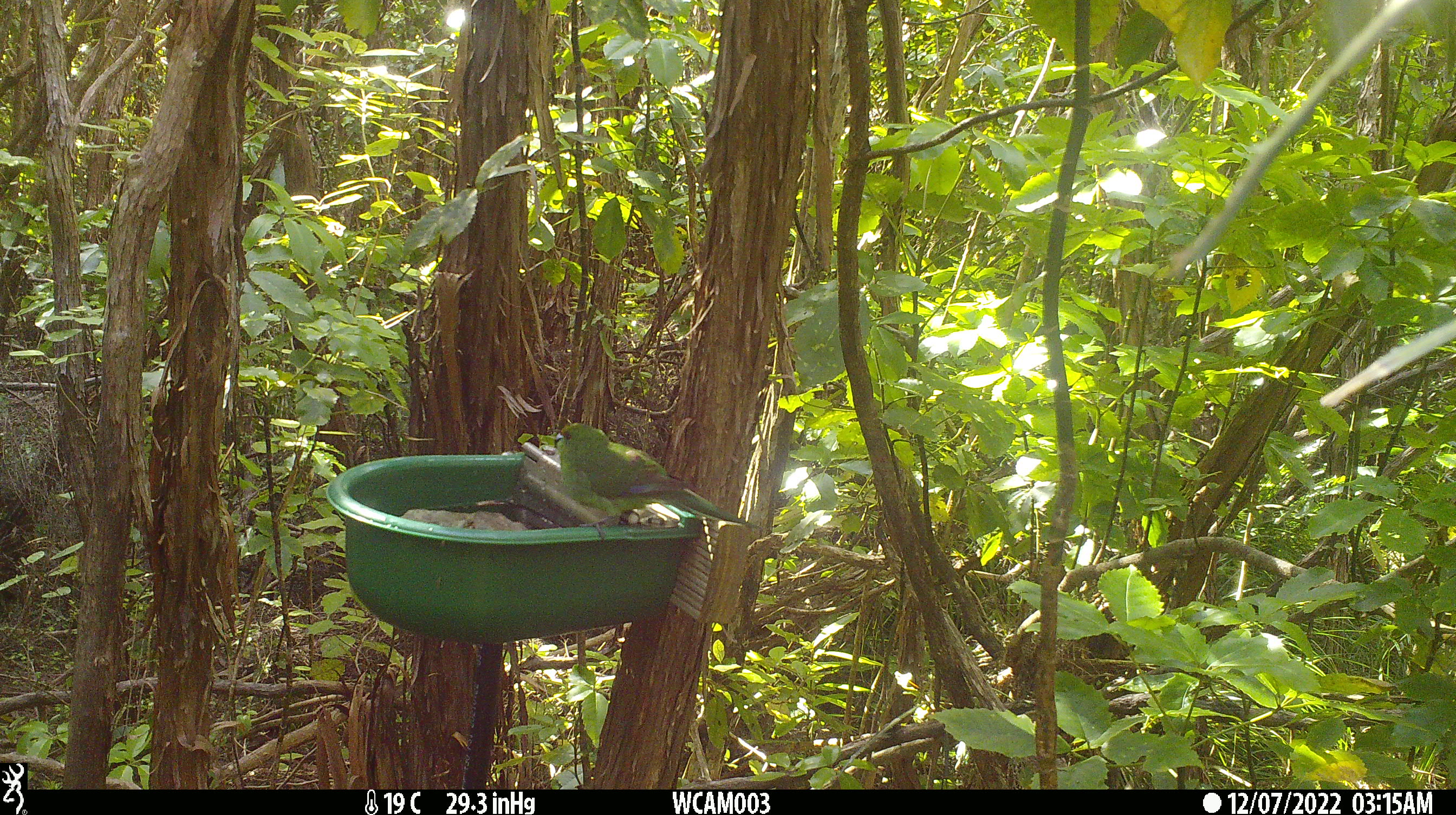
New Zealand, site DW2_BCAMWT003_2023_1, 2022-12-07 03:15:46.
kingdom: Animalia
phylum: Chordata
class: Aves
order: Psittaciformes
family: Psittaculidae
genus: Cyanoramphus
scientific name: Cyanoramphus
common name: parakeet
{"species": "parakeet (Cyanoramphus)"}